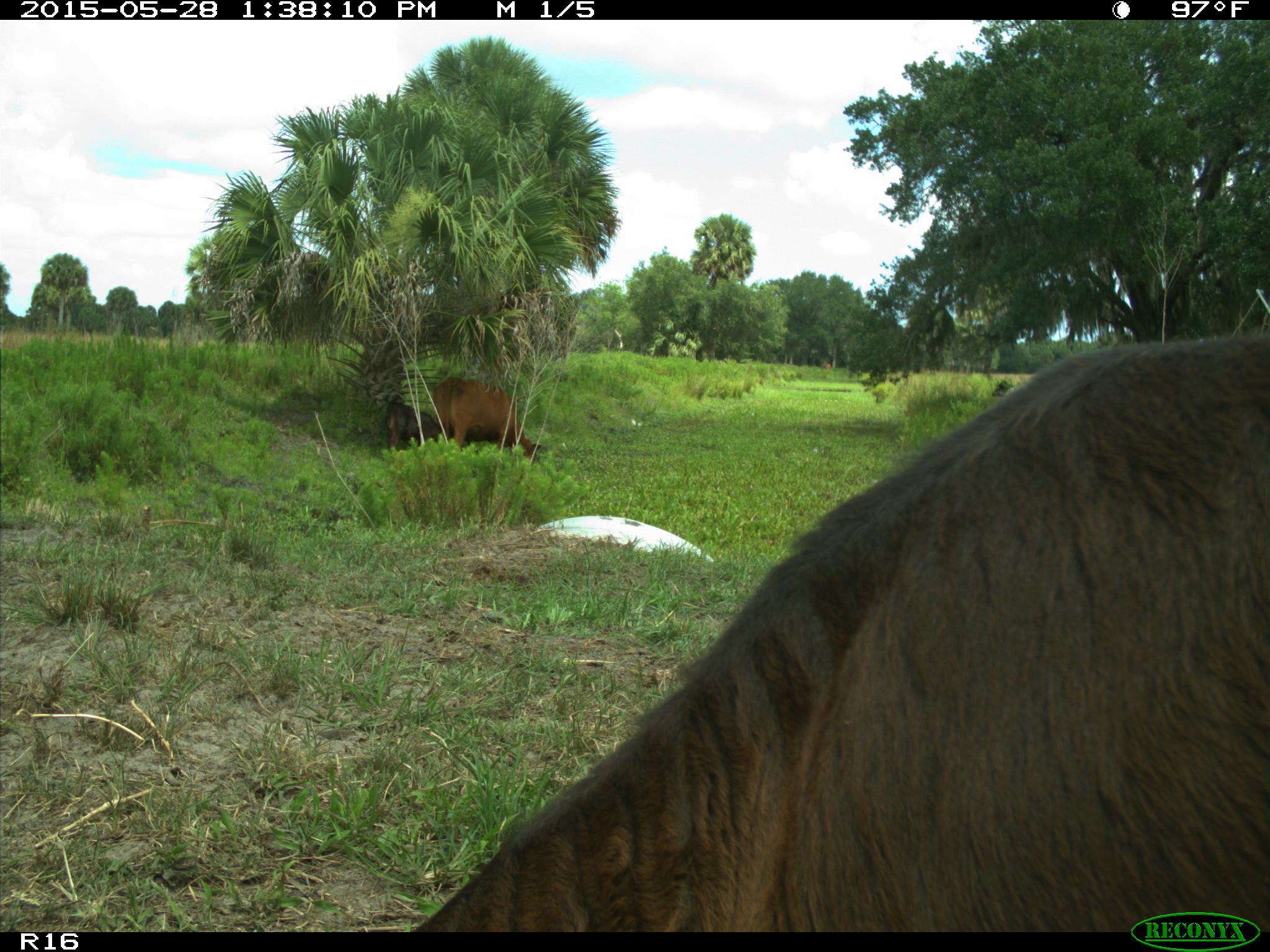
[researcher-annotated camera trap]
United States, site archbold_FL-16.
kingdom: Animalia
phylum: Chordata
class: Mammalia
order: Artiodactyla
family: Bovidae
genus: Bos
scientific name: Bos taurus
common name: domestic cow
Bos taurus (domestic cow).